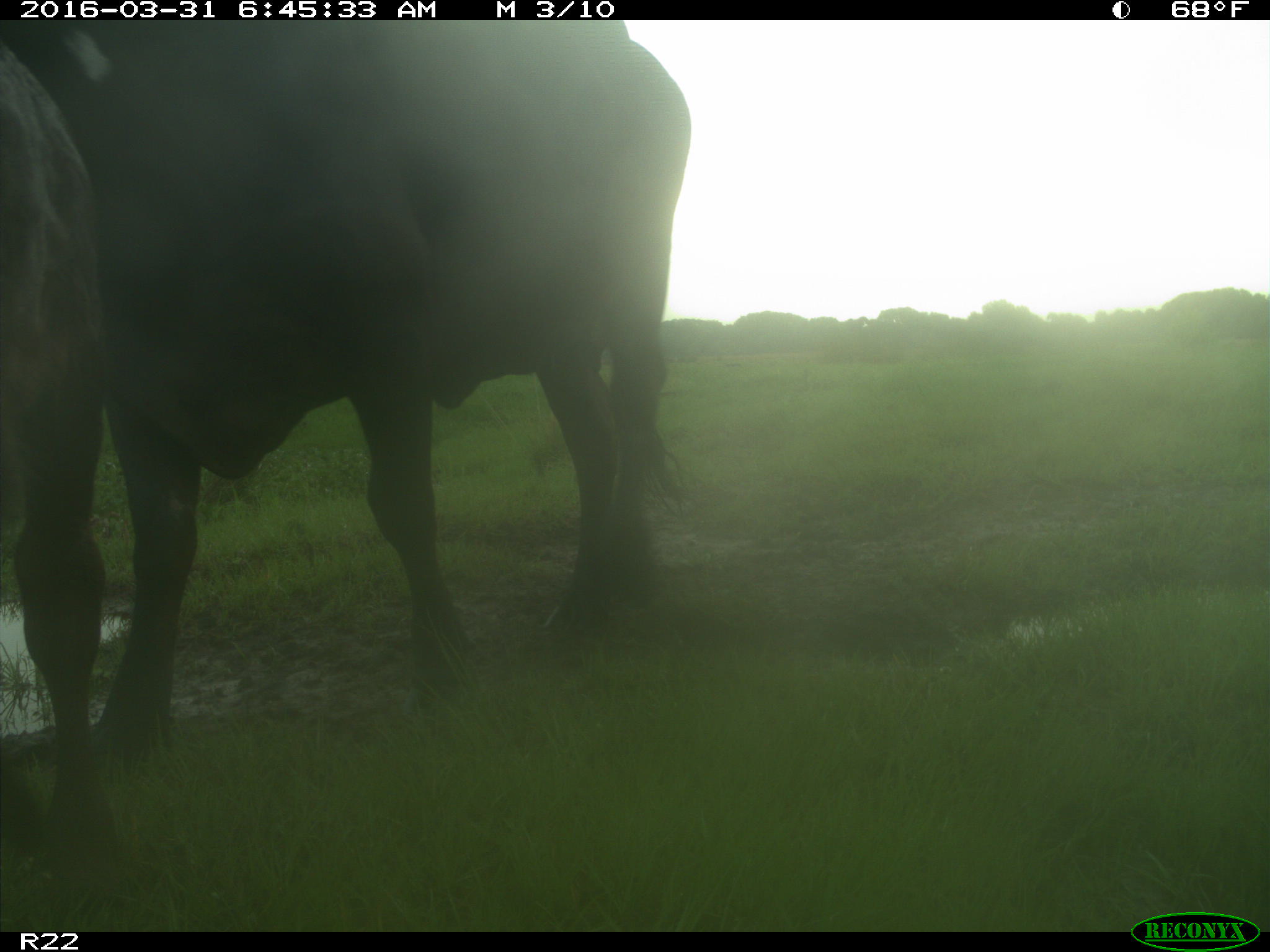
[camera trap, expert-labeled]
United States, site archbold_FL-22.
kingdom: Animalia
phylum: Chordata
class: Mammalia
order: Artiodactyla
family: Bovidae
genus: Bos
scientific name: Bos taurus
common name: domestic cow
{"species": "Bos taurus (domestic cow)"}